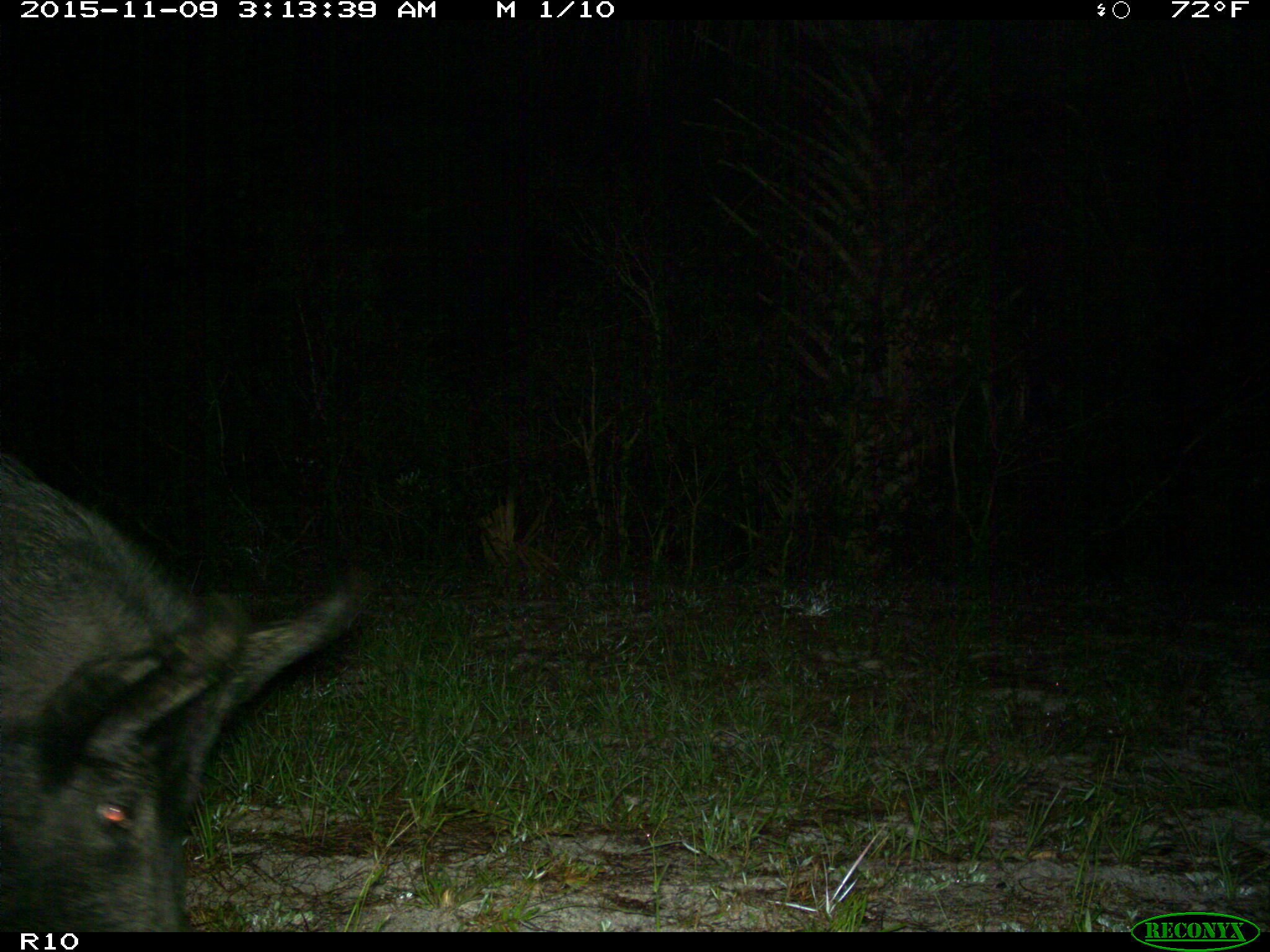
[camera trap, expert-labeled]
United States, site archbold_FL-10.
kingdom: Animalia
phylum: Chordata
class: Mammalia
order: Artiodactyla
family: Suidae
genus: Sus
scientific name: Sus scrofa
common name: wild boar